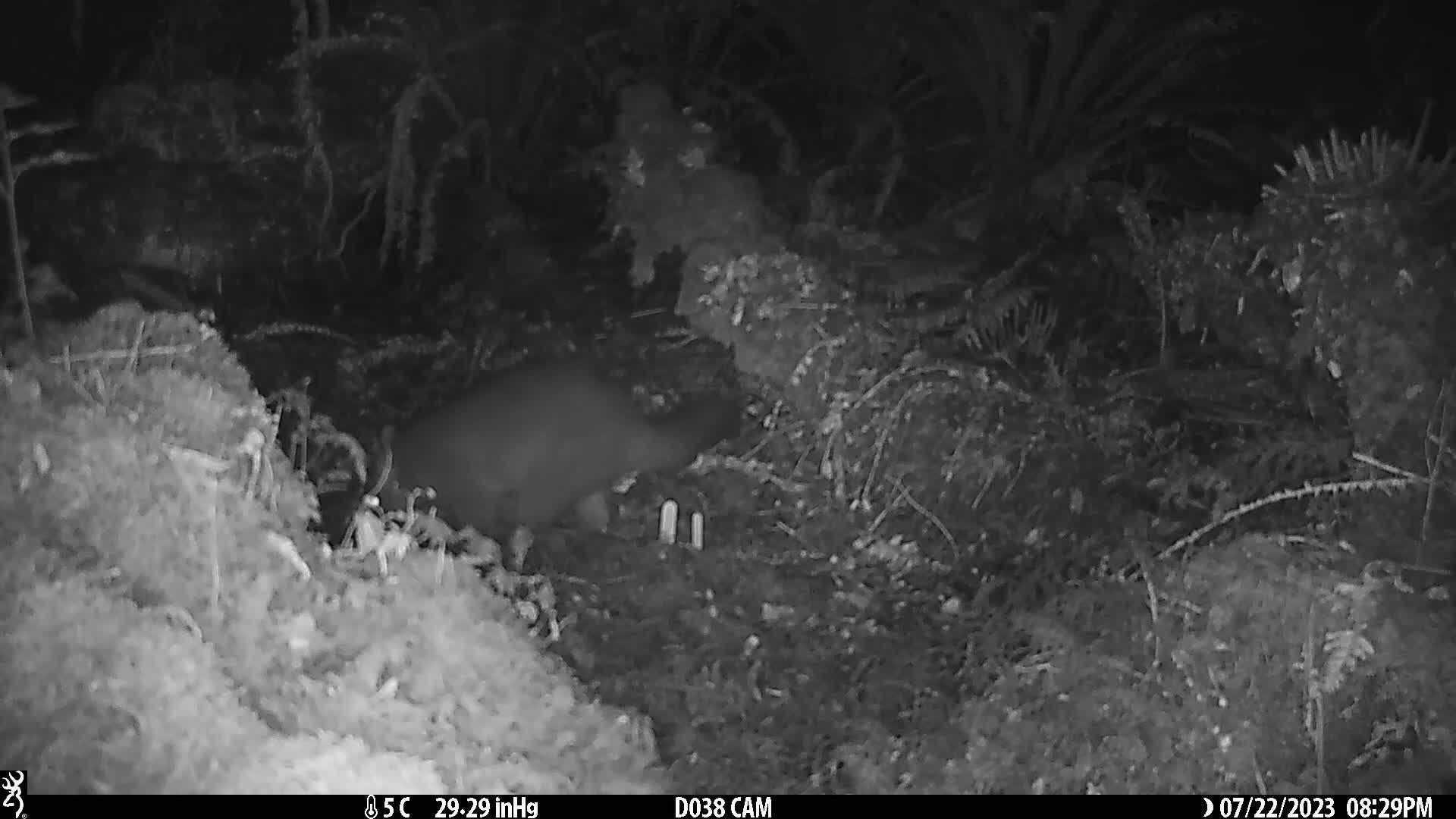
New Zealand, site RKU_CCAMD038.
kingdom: Animalia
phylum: Chordata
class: Mammalia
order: Diprotodontia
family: Phalangeridae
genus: Trichosurus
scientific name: Trichosurus vulpecula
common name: common brushtail possum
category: possum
Possum (common brushtail possum) (Trichosurus vulpecula).